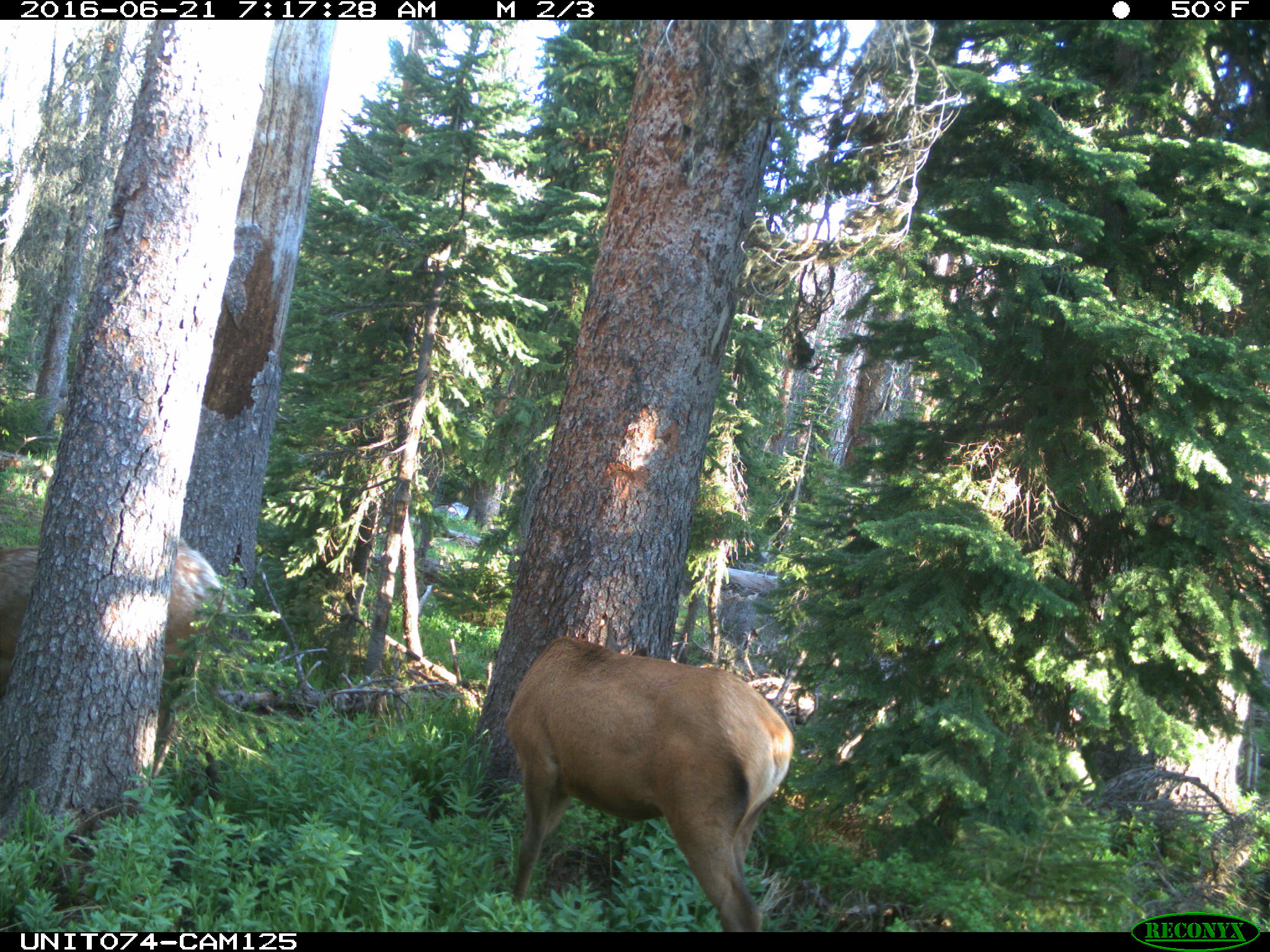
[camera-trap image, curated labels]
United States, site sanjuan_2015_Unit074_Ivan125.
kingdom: Animalia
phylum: Chordata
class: Mammalia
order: Artiodactyla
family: Cervidae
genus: Cervus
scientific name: Cervus elaphus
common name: red deer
Cervus elaphus (red deer).